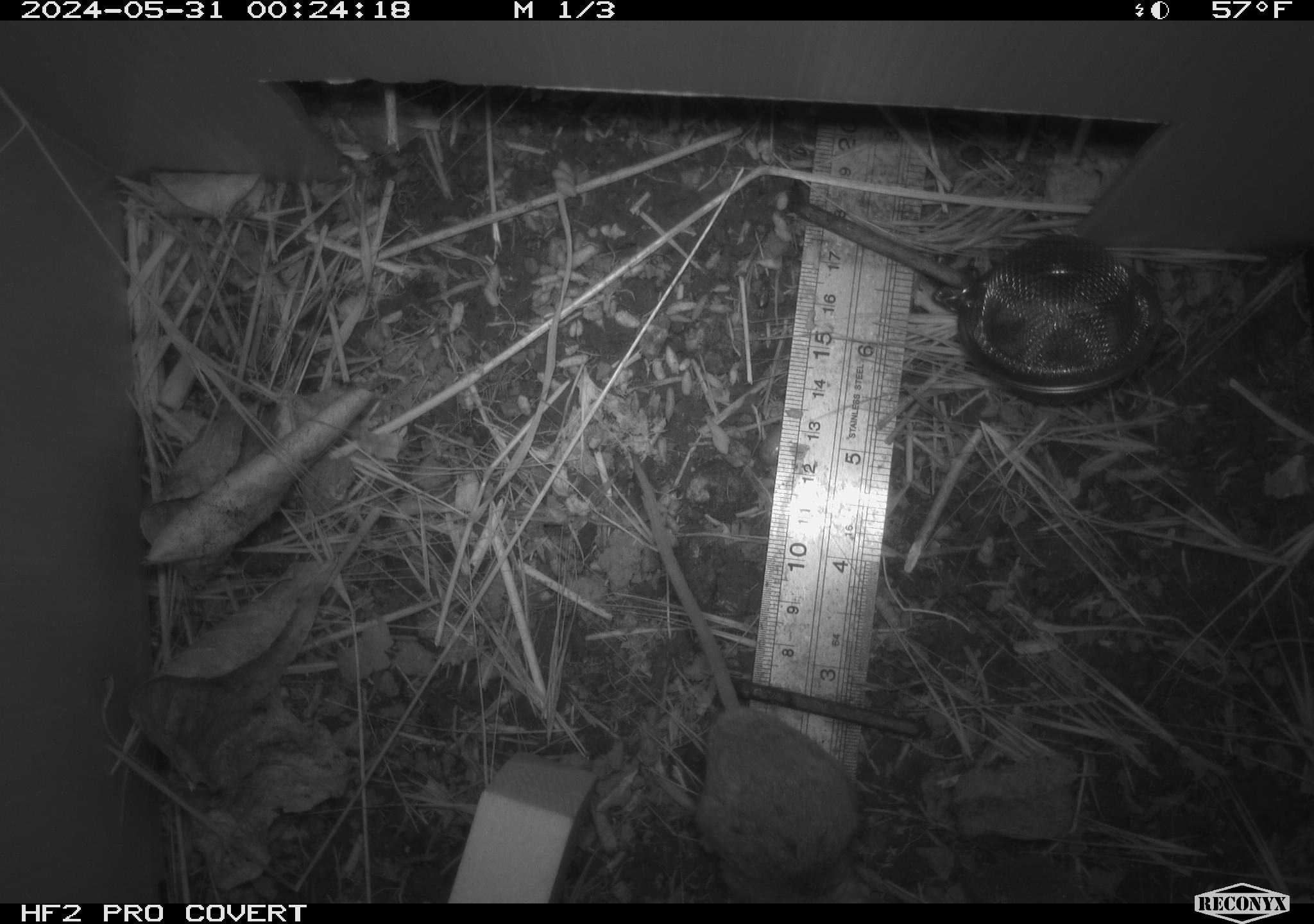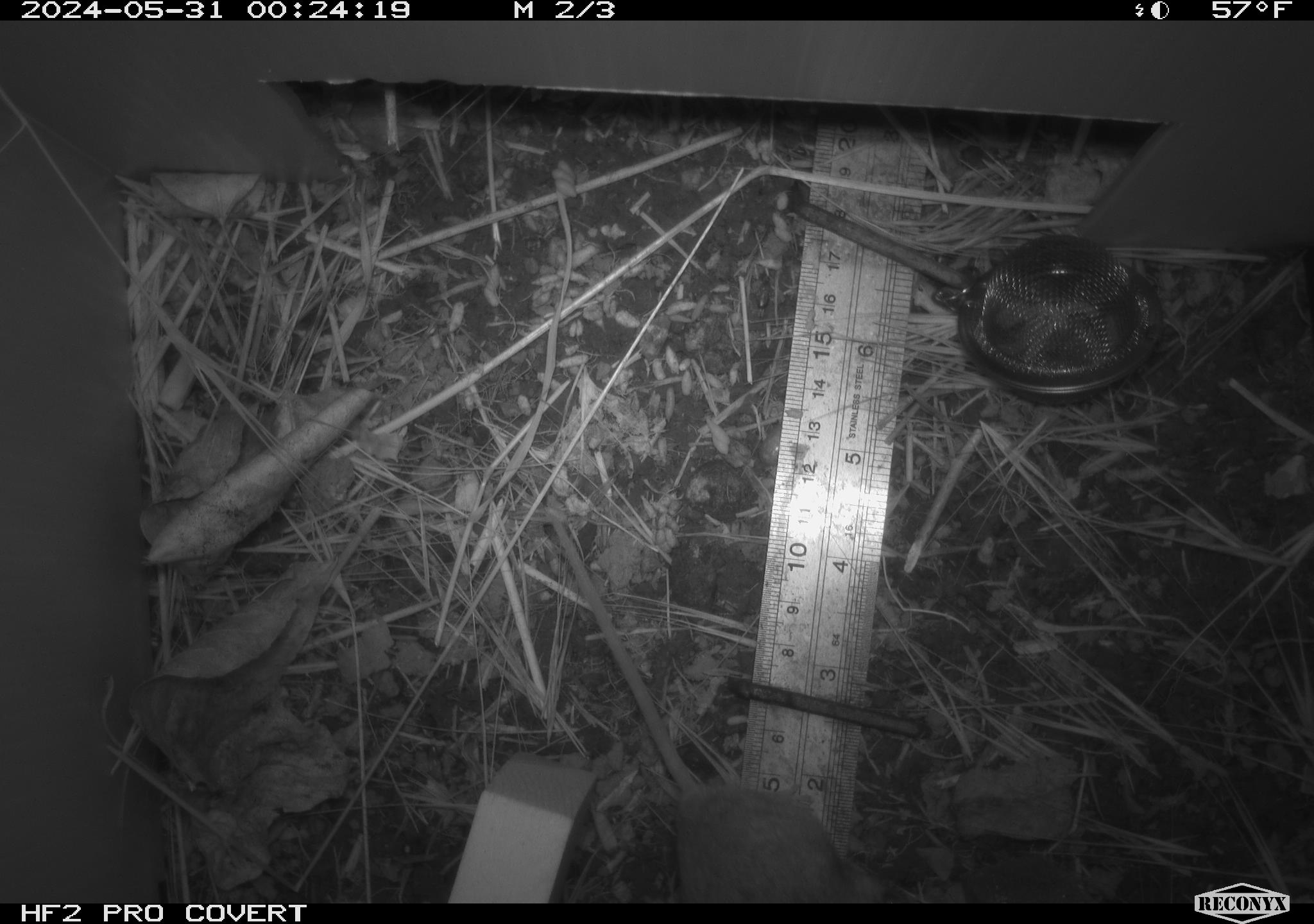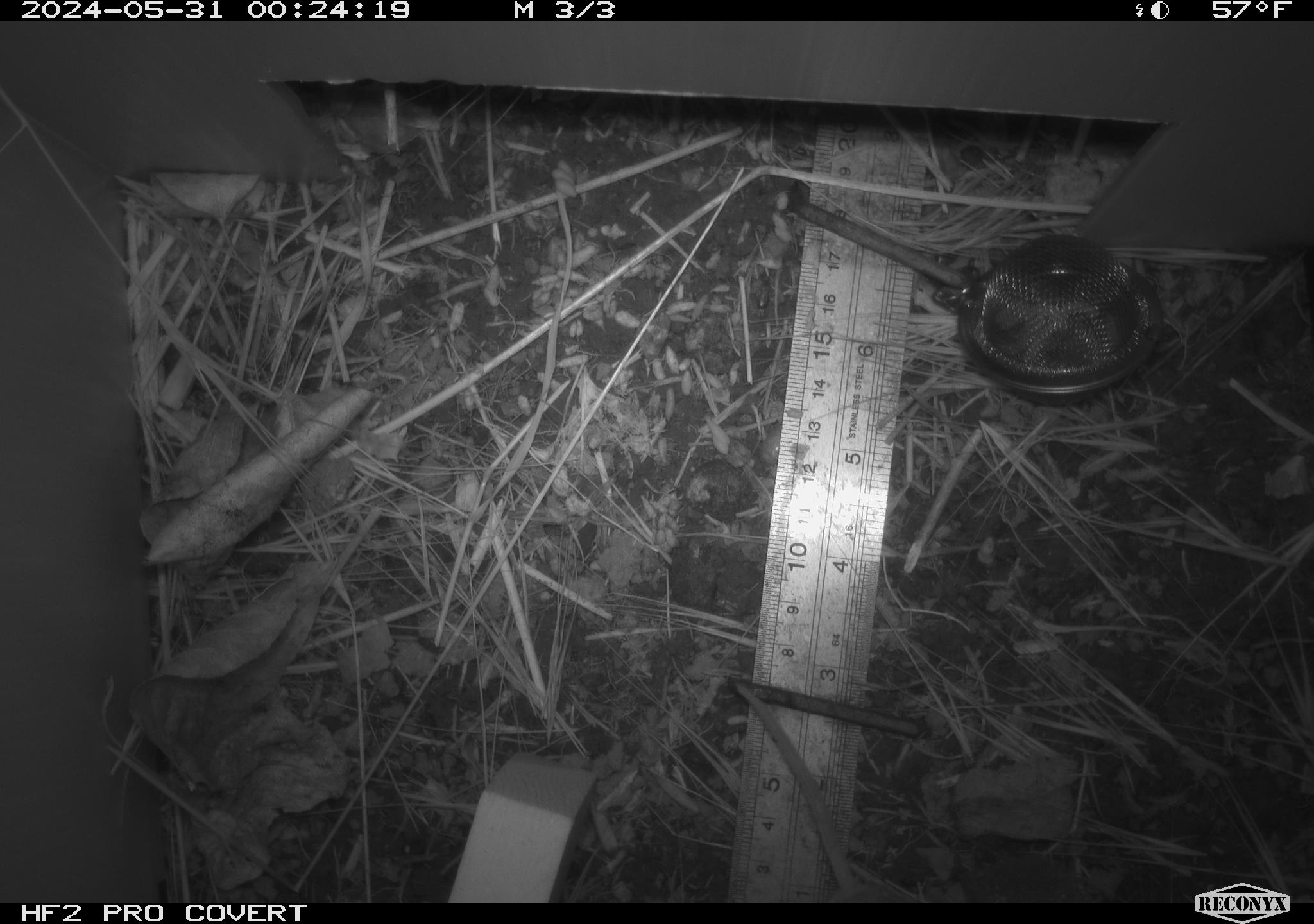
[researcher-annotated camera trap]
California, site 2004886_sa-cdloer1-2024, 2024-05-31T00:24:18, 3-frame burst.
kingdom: Animalia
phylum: Chordata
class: Mammalia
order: Rodentia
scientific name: Rodentia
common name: mouse species